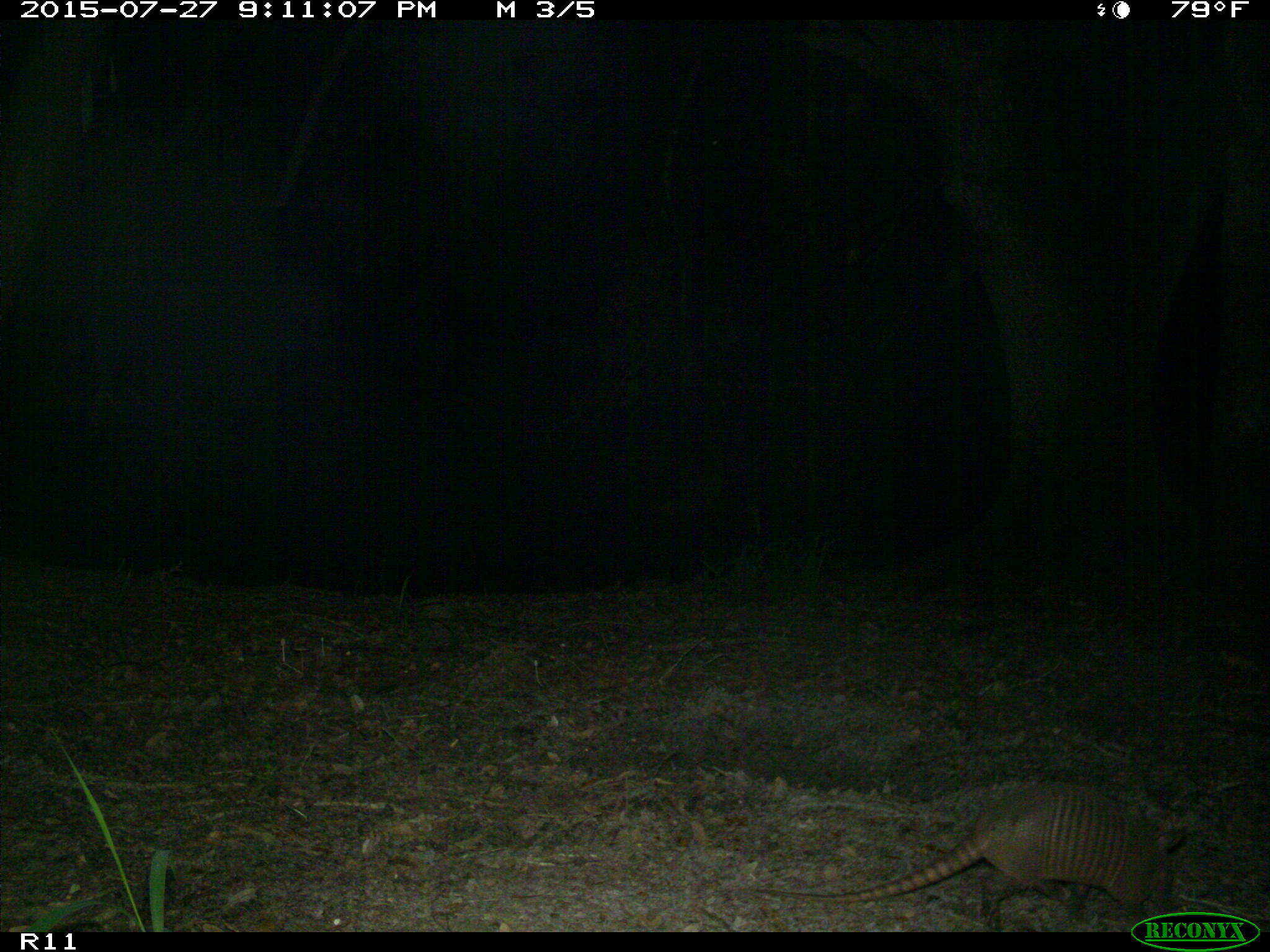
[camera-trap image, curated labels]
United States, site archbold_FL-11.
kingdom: Animalia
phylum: Chordata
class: Mammalia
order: Cingulata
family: Dasypodidae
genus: Dasypus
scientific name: Dasypus novemcinctus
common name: nine-banded armadillo